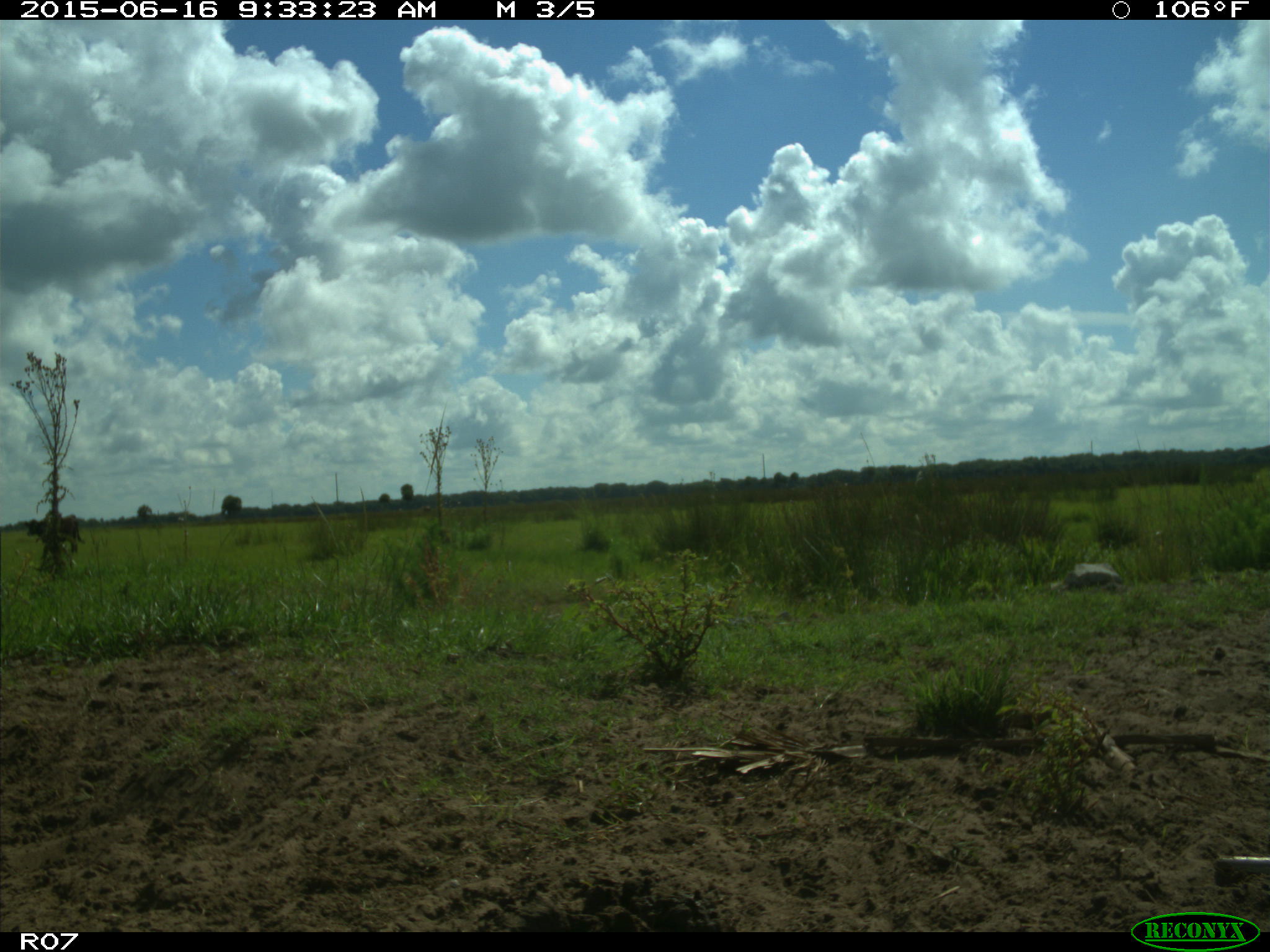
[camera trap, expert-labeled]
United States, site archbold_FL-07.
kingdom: Animalia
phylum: Chordata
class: Mammalia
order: Artiodactyla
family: Bovidae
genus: Bos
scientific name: Bos taurus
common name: domestic cow